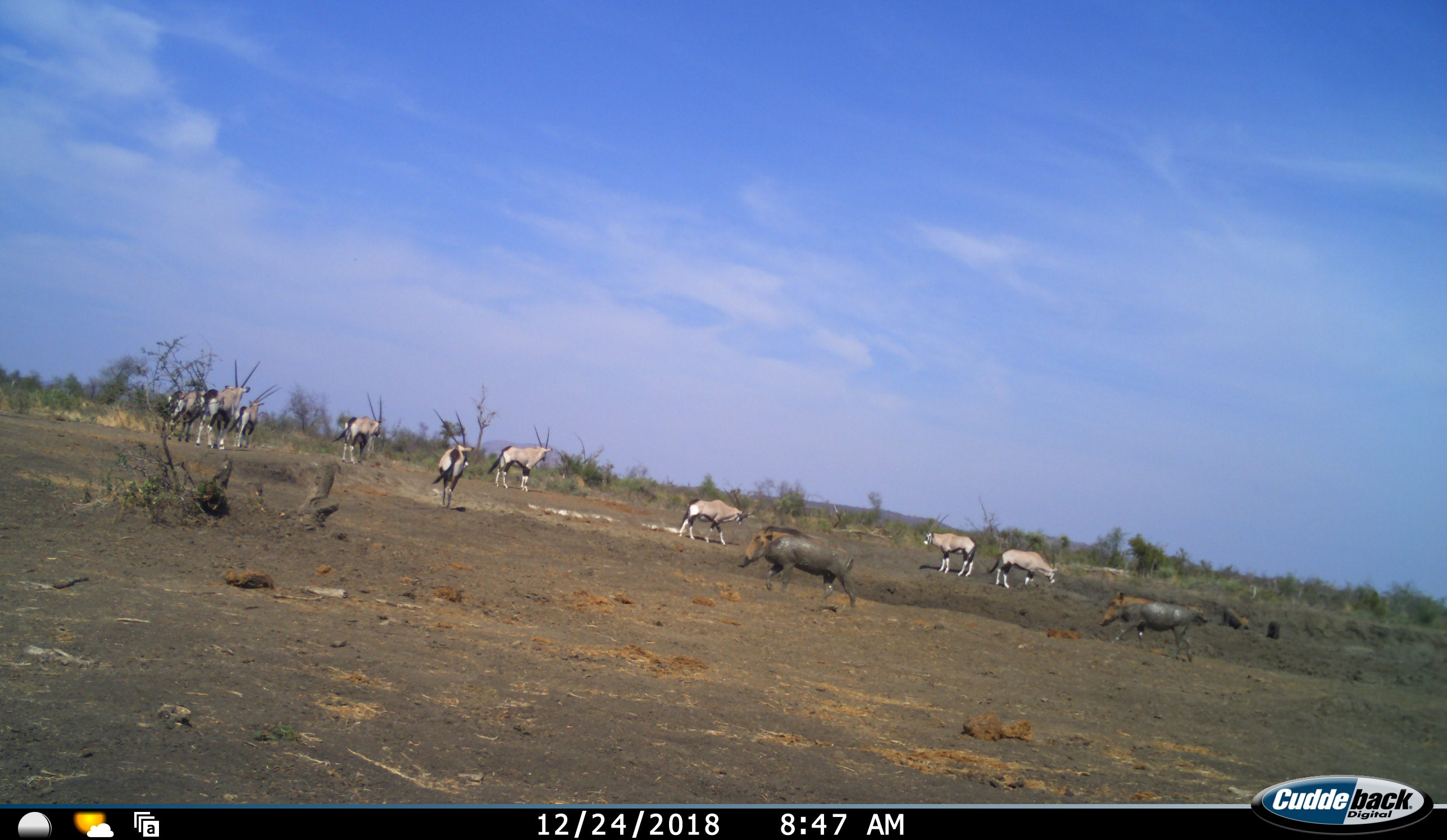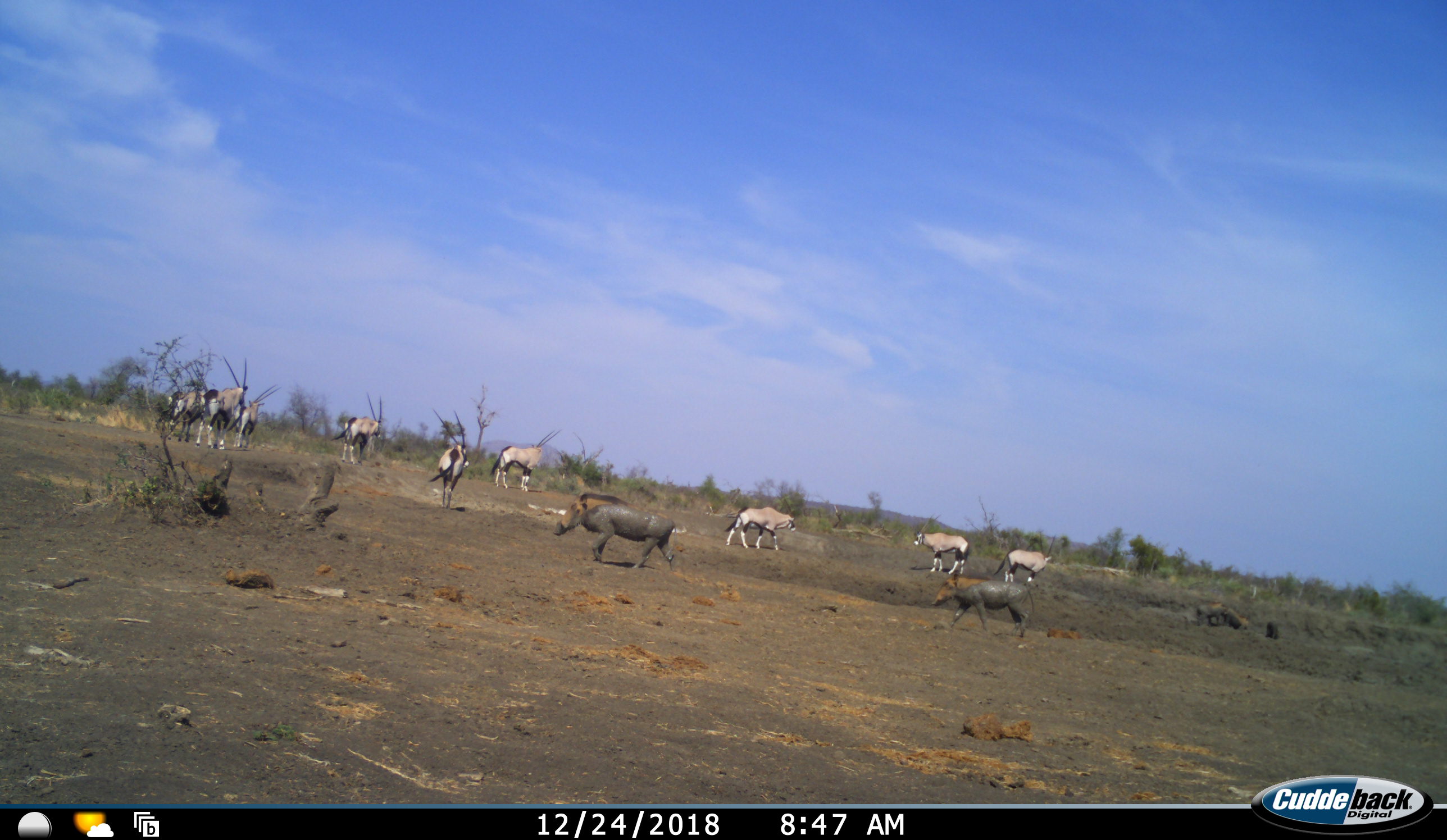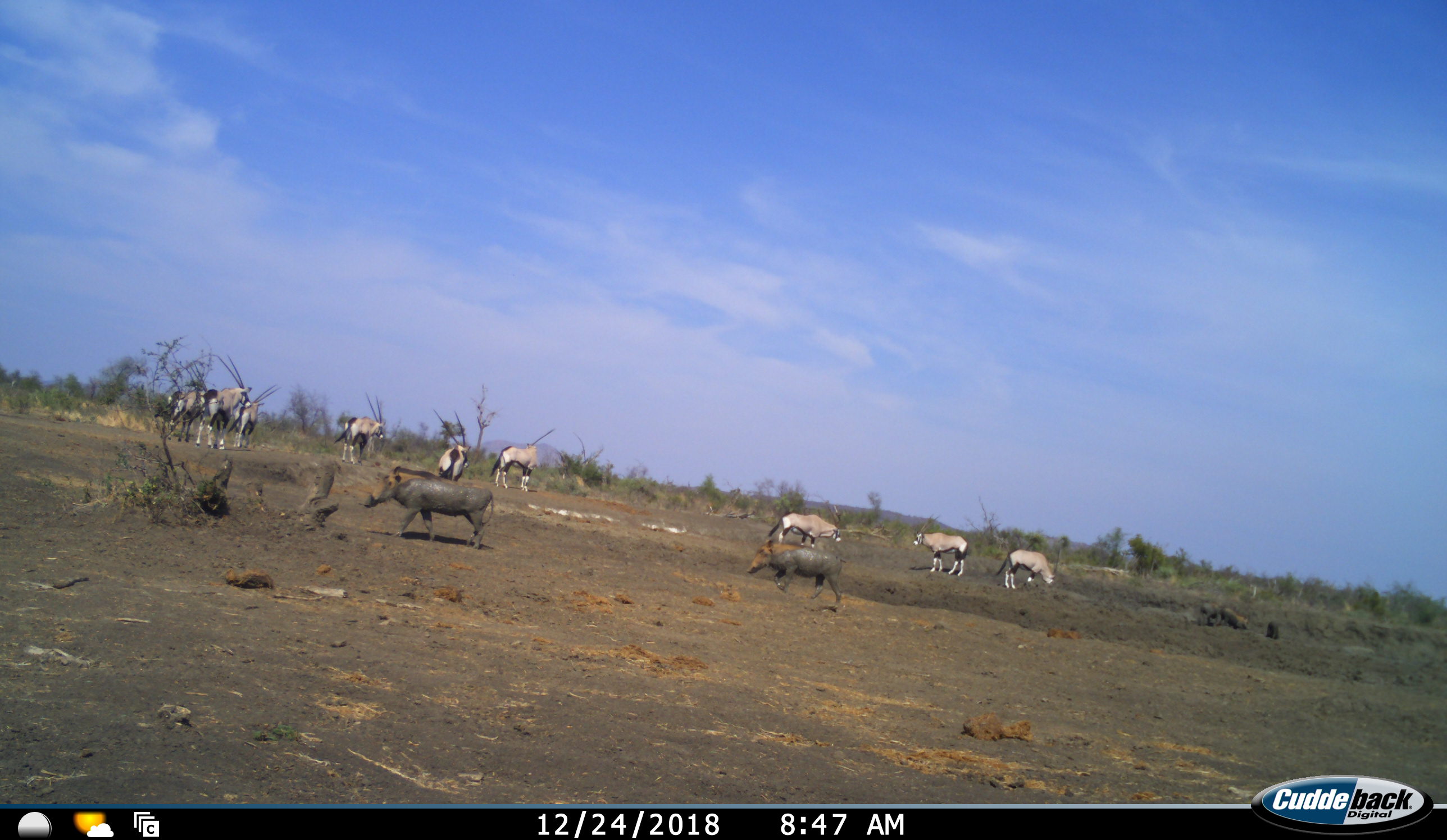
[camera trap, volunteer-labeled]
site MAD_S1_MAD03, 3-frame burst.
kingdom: Animalia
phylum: Chordata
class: Mammalia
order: Artiodactyla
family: Bovidae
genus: Oryx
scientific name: Oryx gazella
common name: gemsbok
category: oryx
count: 9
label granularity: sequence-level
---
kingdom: Animalia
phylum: Chordata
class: Mammalia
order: Artiodactyla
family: Suidae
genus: Phacochoerus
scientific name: Phacochoerus africanus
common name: warthog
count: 4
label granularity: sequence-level